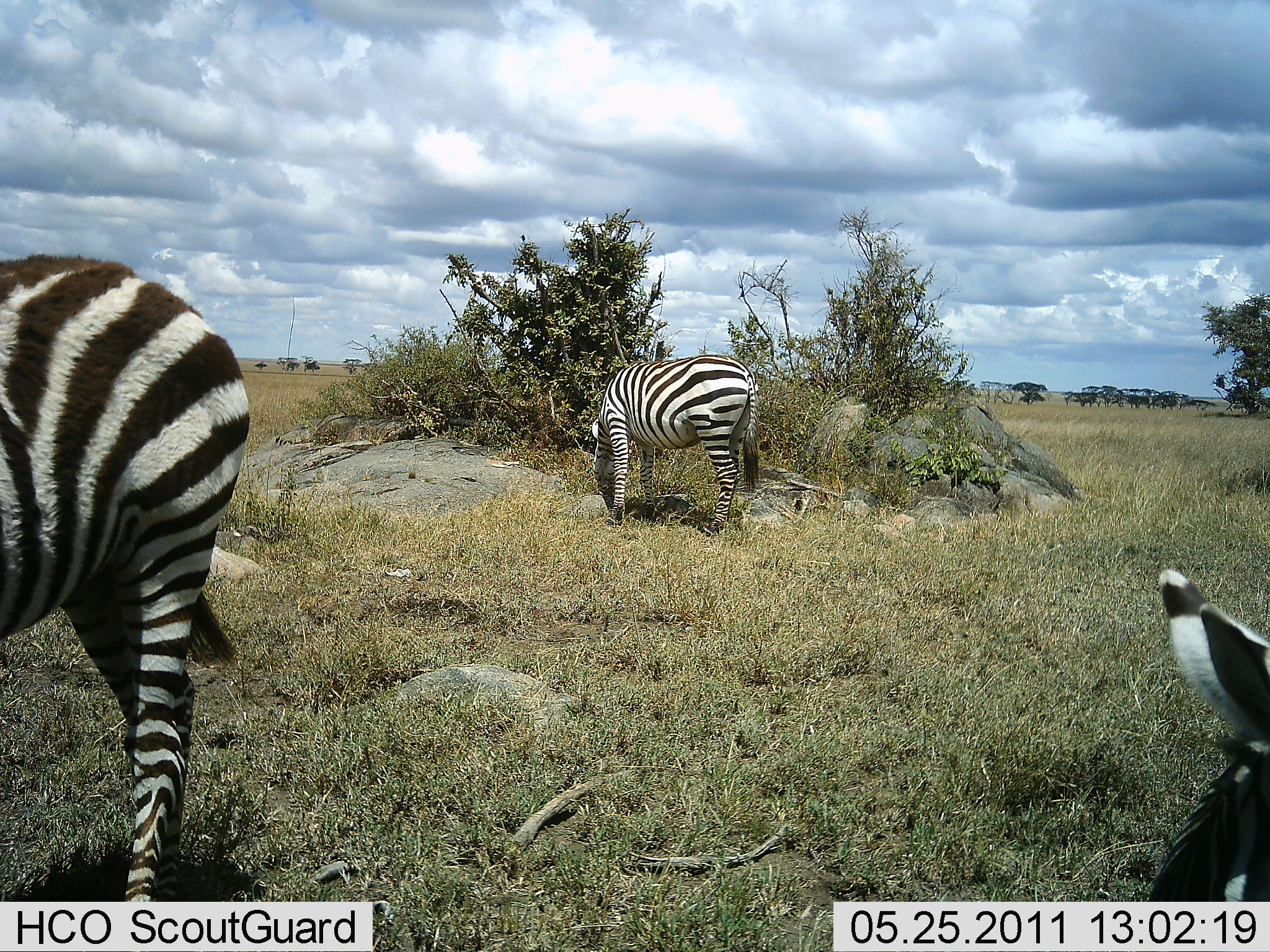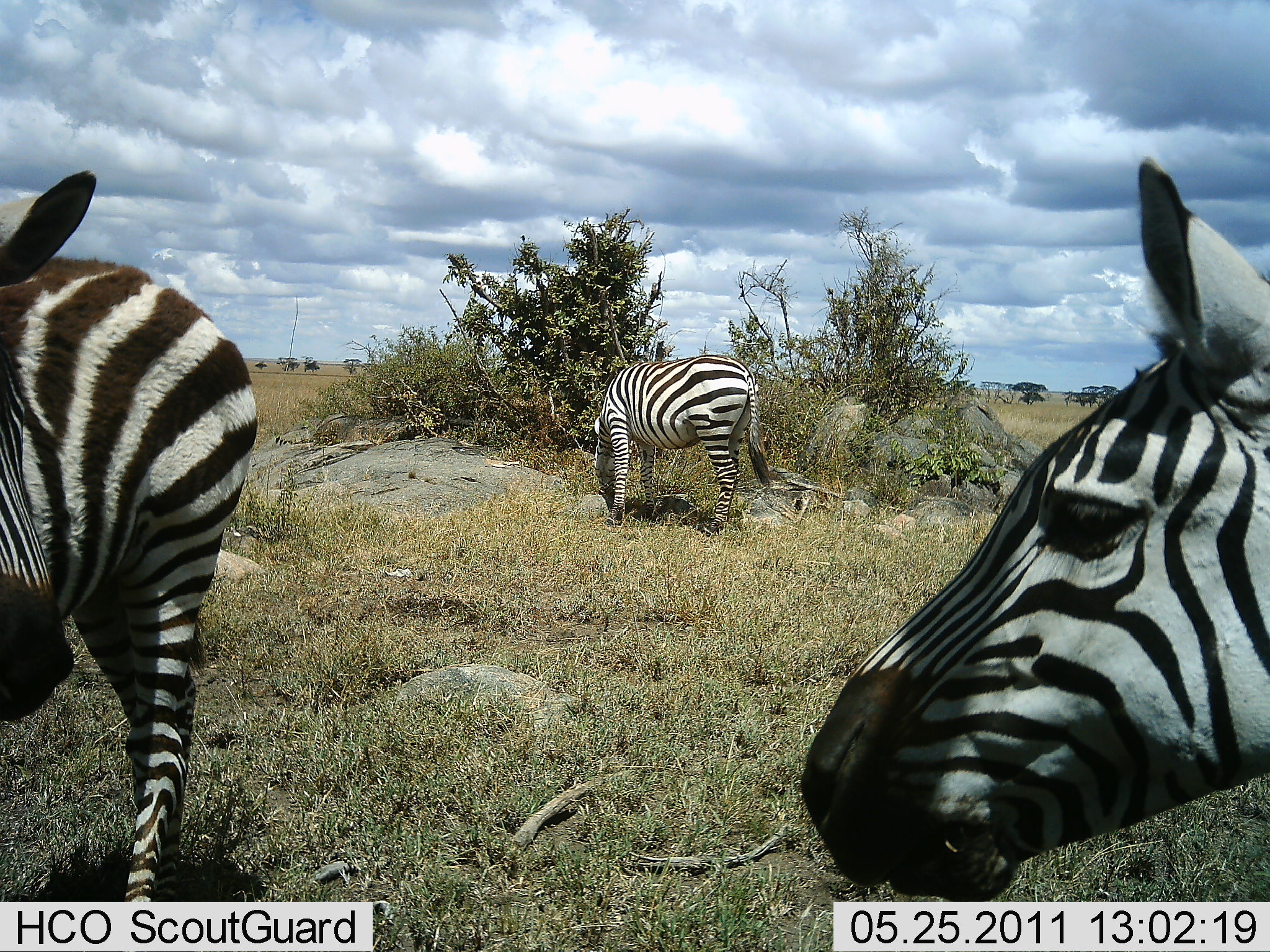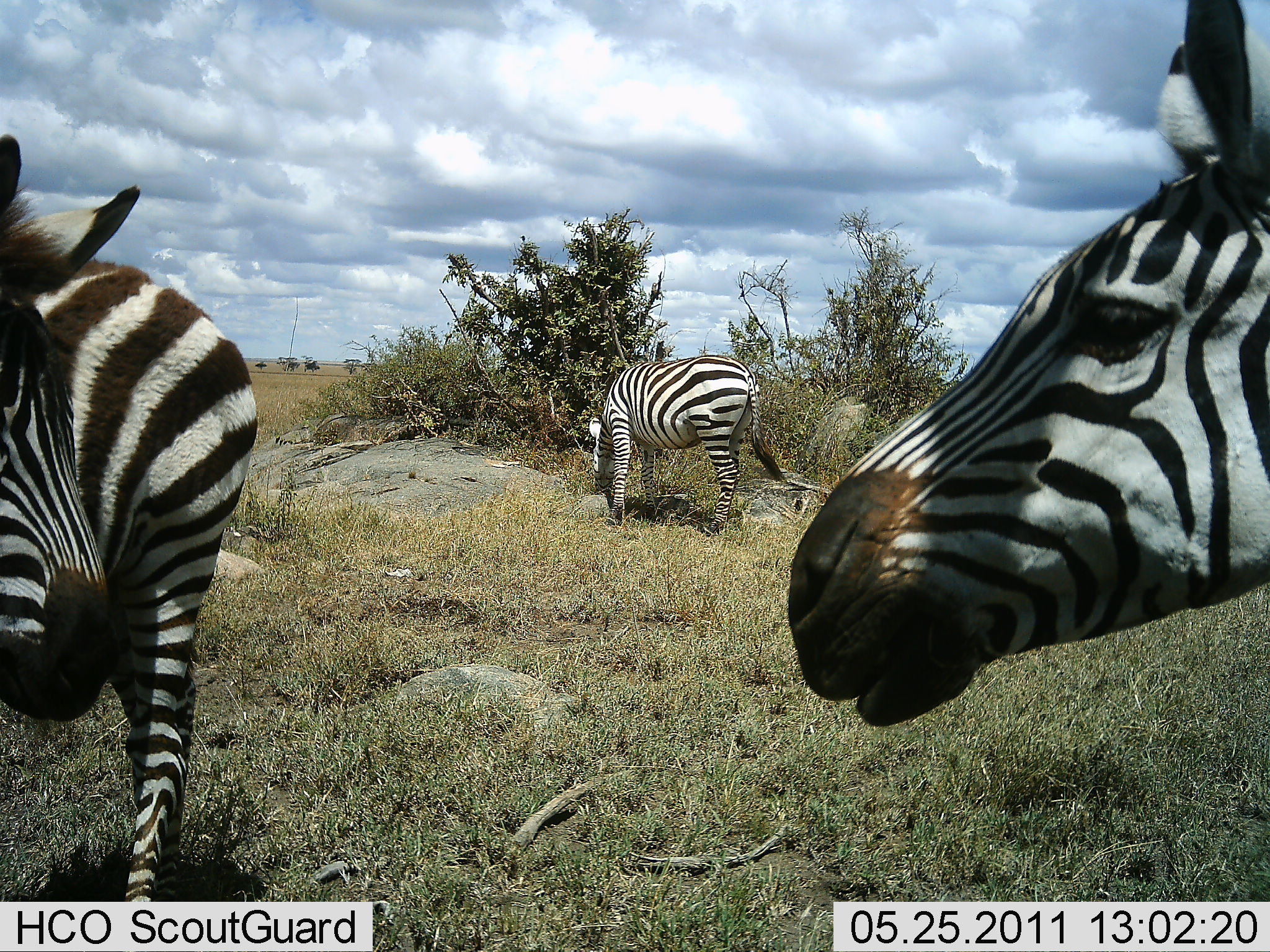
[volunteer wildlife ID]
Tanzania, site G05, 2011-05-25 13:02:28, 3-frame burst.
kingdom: Animalia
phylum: Chordata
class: Mammalia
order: Perissodactyla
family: Equidae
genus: Equus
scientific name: Equus quagga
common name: plains zebra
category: zebra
Zebra (plains zebra) (Equus quagga), count 3. Behavior (volunteer vote fractions): standing 82%, resting 0%, moving 0%, interacting 0%. Young present (vote fraction): 0%. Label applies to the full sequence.